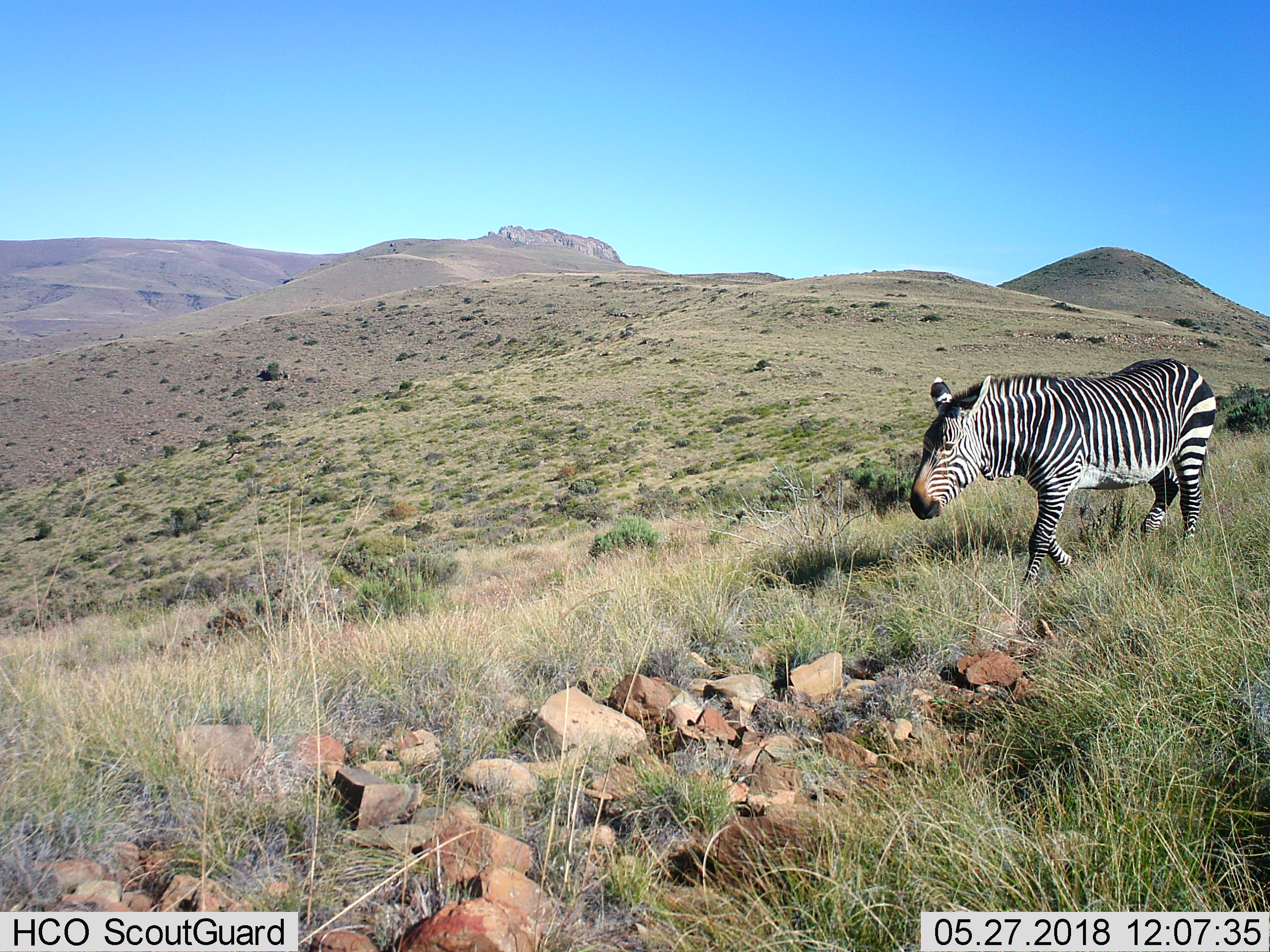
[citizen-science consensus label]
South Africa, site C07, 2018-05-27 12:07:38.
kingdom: Animalia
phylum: Chordata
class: Mammalia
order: Perissodactyla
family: Equidae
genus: Equus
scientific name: Equus zebra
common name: mountain zebra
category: zebramountain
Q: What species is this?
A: Zebramountain (mountain zebra) (Equus zebra).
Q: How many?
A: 1.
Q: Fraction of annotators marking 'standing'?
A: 0%.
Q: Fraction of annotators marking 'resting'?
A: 0%.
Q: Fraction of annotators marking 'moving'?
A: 100%.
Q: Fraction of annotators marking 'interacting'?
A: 0%.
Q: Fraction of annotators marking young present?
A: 0%.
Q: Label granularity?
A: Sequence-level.